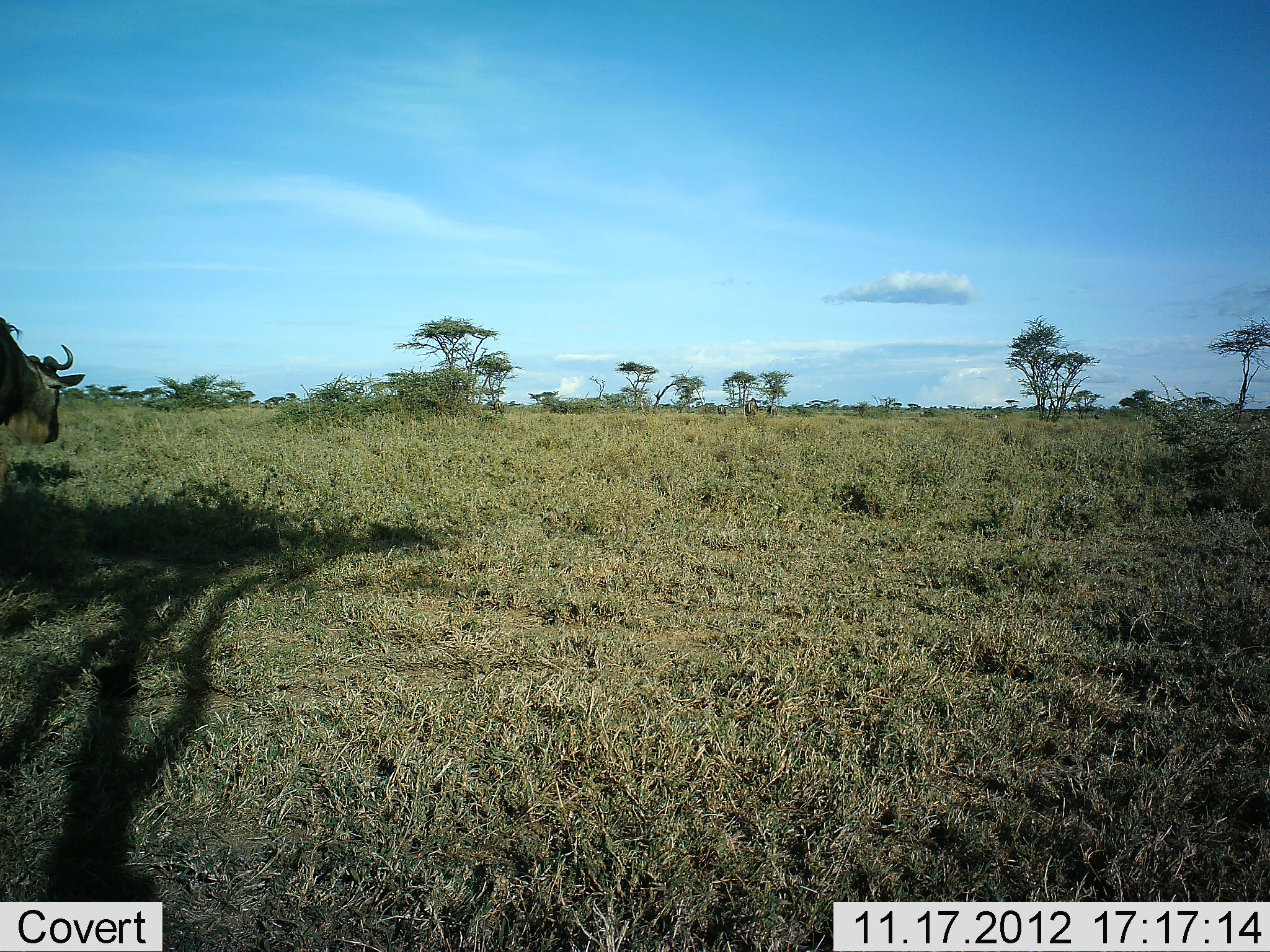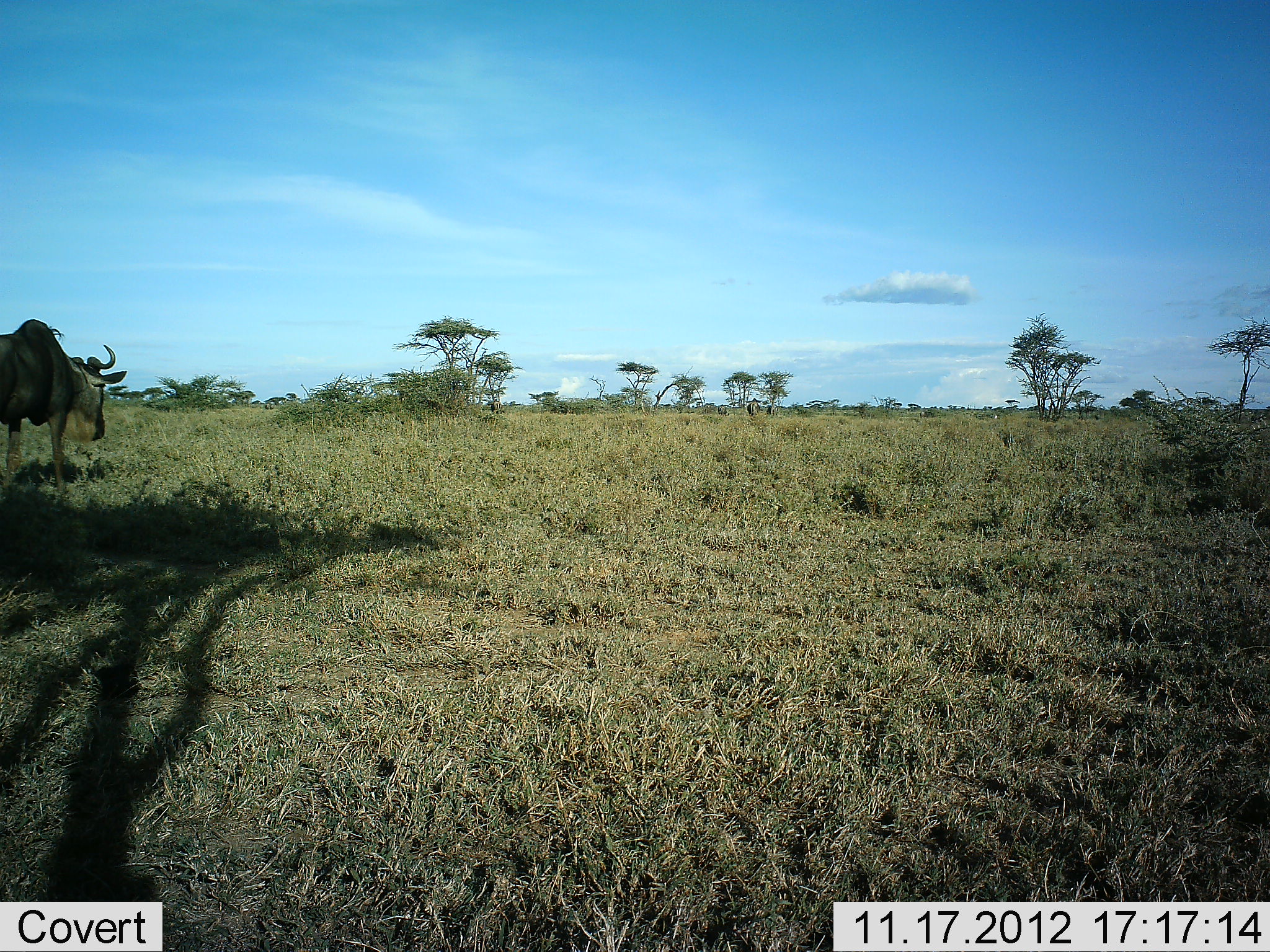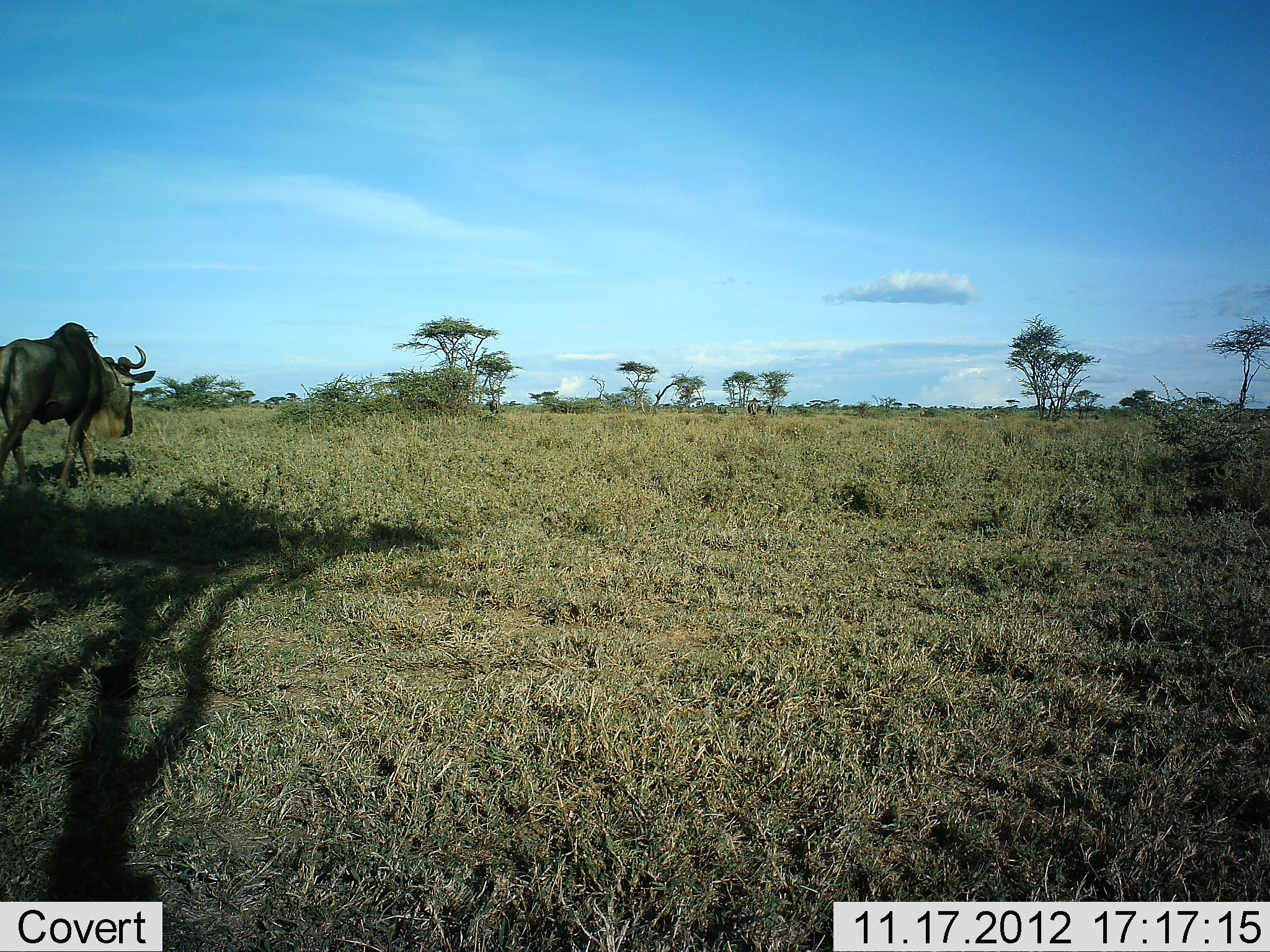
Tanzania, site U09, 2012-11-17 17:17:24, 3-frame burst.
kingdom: Animalia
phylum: Chordata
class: Mammalia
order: Artiodactyla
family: Bovidae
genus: Connochaetes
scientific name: Connochaetes taurinus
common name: blue wildebeest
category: wildebeest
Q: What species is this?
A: Wildebeest (blue wildebeest) (Connochaetes taurinus).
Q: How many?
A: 1.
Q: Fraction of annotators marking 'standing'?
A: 10%.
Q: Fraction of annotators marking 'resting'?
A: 0%.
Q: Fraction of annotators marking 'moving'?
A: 100%.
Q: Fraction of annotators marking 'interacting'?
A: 0%.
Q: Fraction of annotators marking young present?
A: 0%.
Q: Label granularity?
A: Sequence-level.